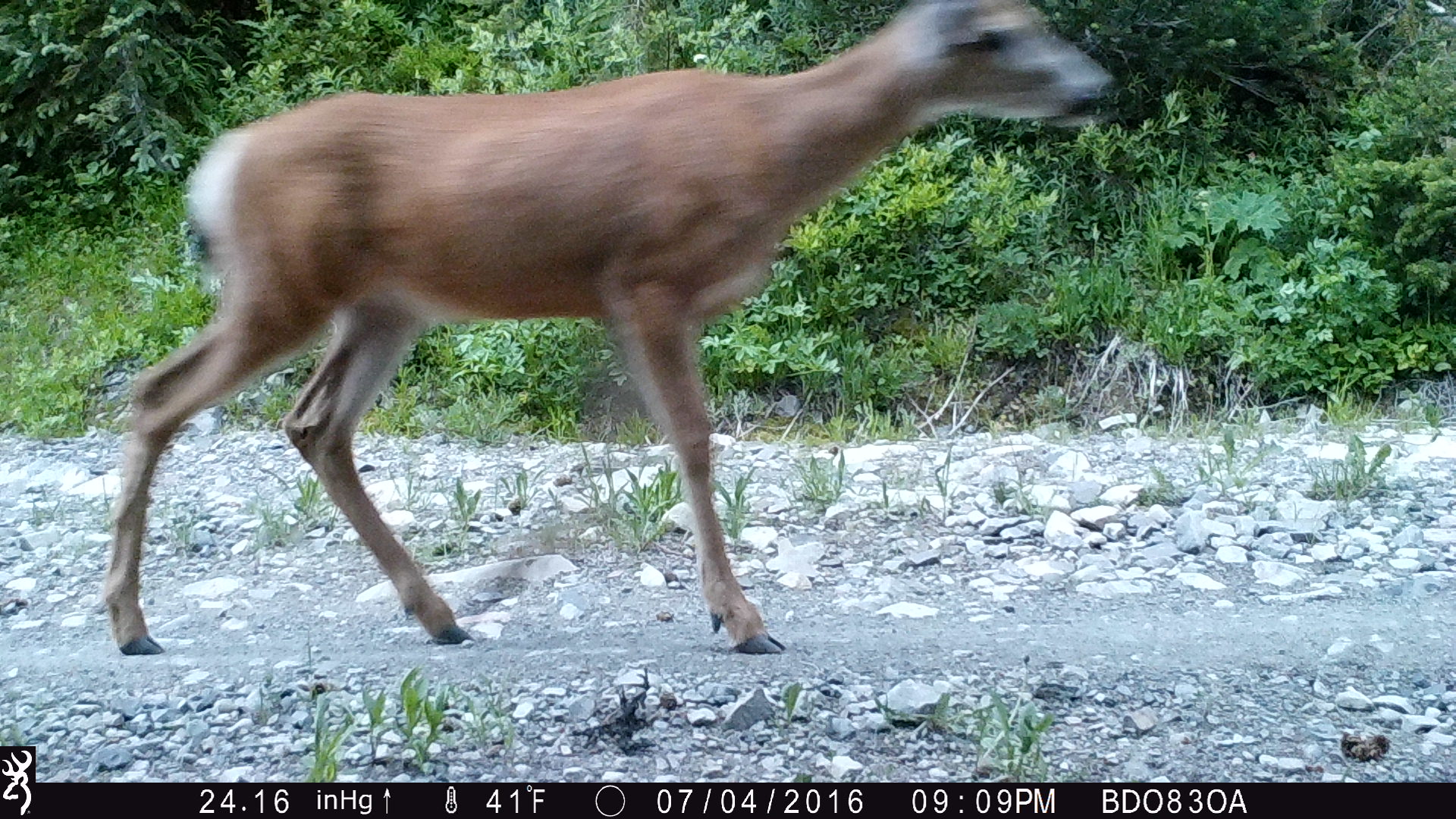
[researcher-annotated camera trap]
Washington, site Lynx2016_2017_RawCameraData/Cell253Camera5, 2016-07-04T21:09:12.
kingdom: Animalia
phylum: Chordata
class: Mammalia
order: Artiodactyla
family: Cervidae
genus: Odocoileus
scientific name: Odocoileus hemionus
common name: mule deer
Odocoileus hemionus (mule deer). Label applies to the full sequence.